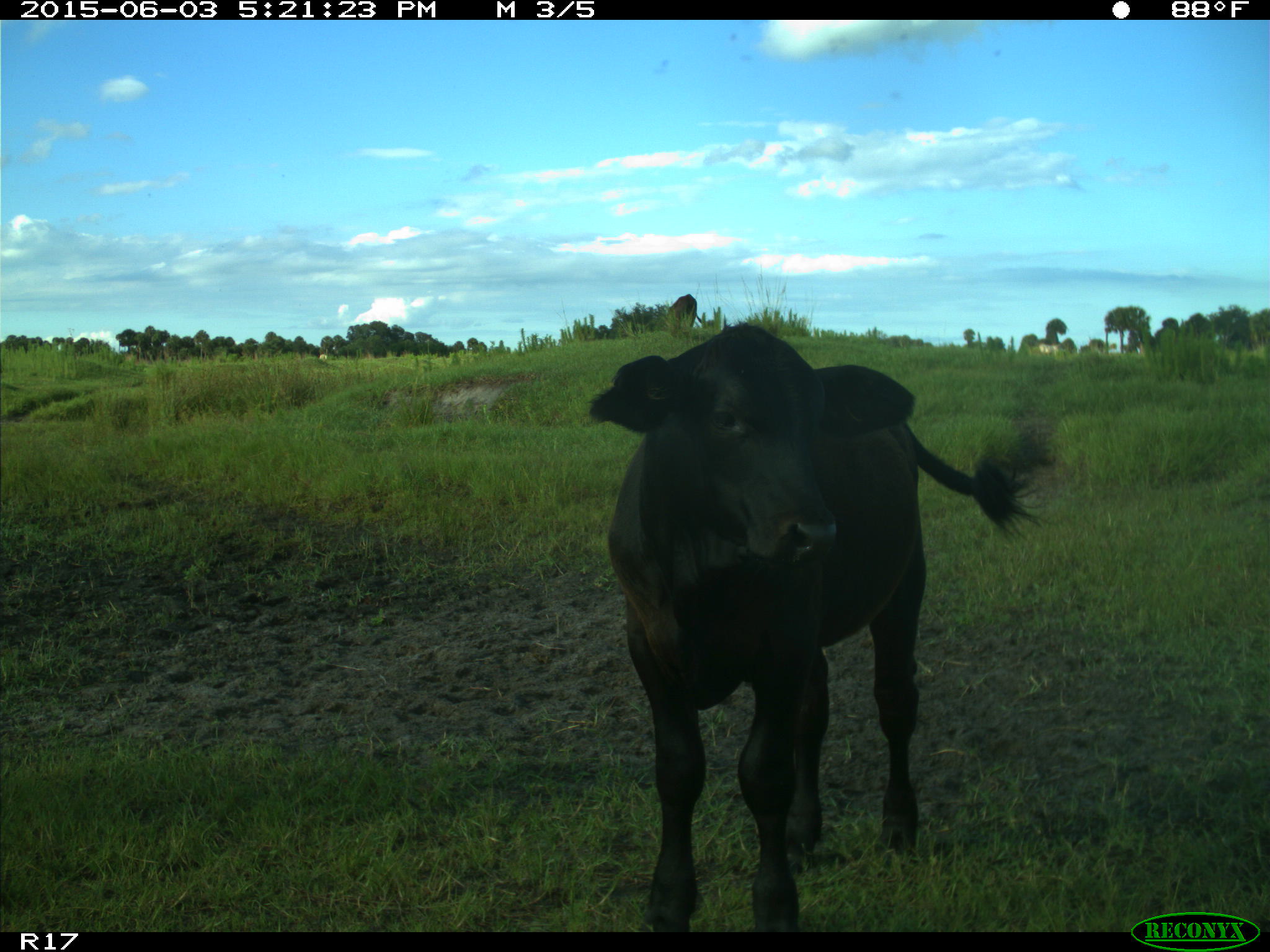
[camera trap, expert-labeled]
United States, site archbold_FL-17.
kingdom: Animalia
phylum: Chordata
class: Mammalia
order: Artiodactyla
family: Bovidae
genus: Bos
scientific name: Bos taurus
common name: domestic cow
Bos taurus (domestic cow).